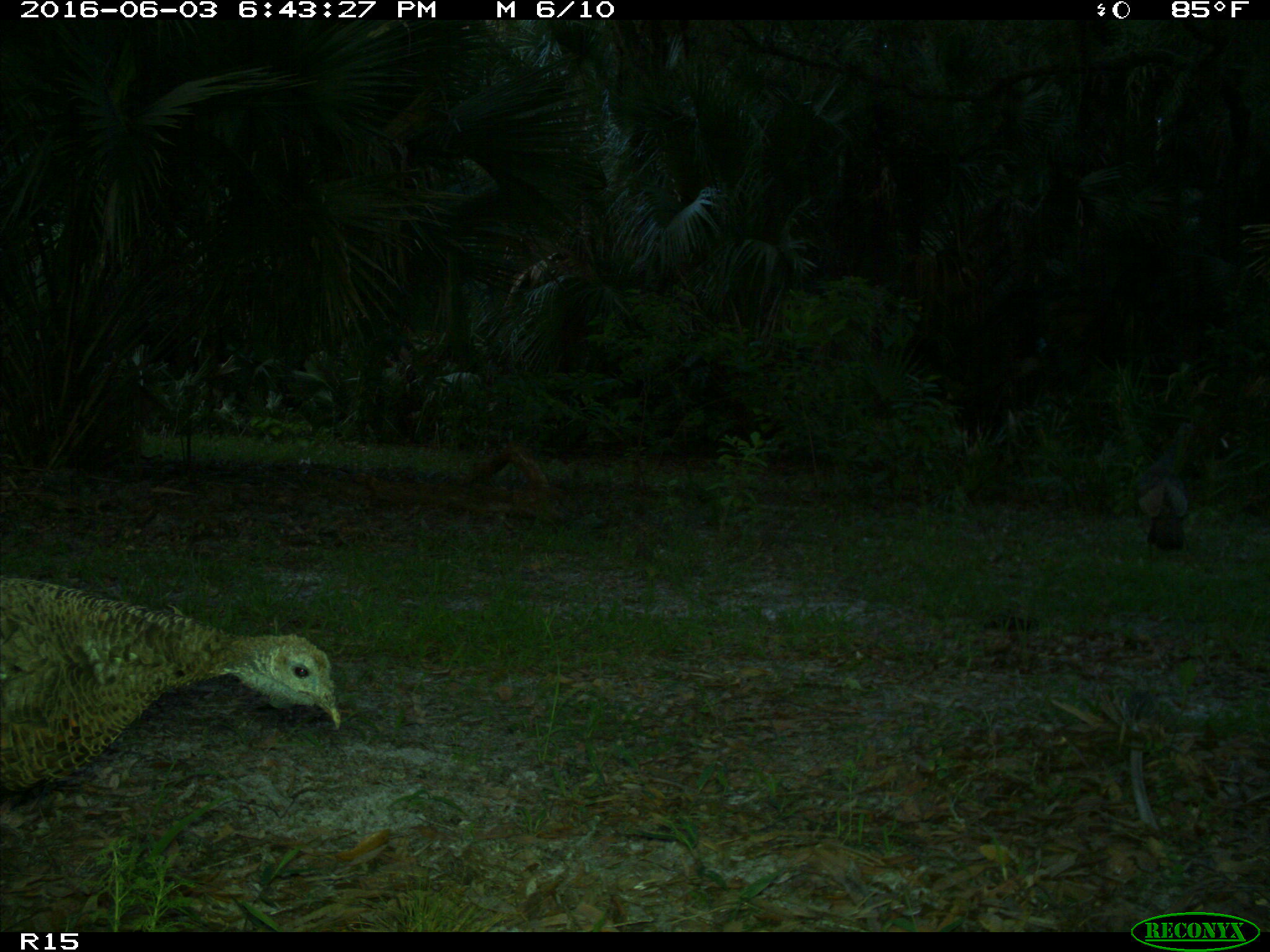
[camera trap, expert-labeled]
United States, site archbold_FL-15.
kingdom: Animalia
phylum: Chordata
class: Aves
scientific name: Aves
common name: birds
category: unidentified bird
Unidentified bird (birds) (Aves).